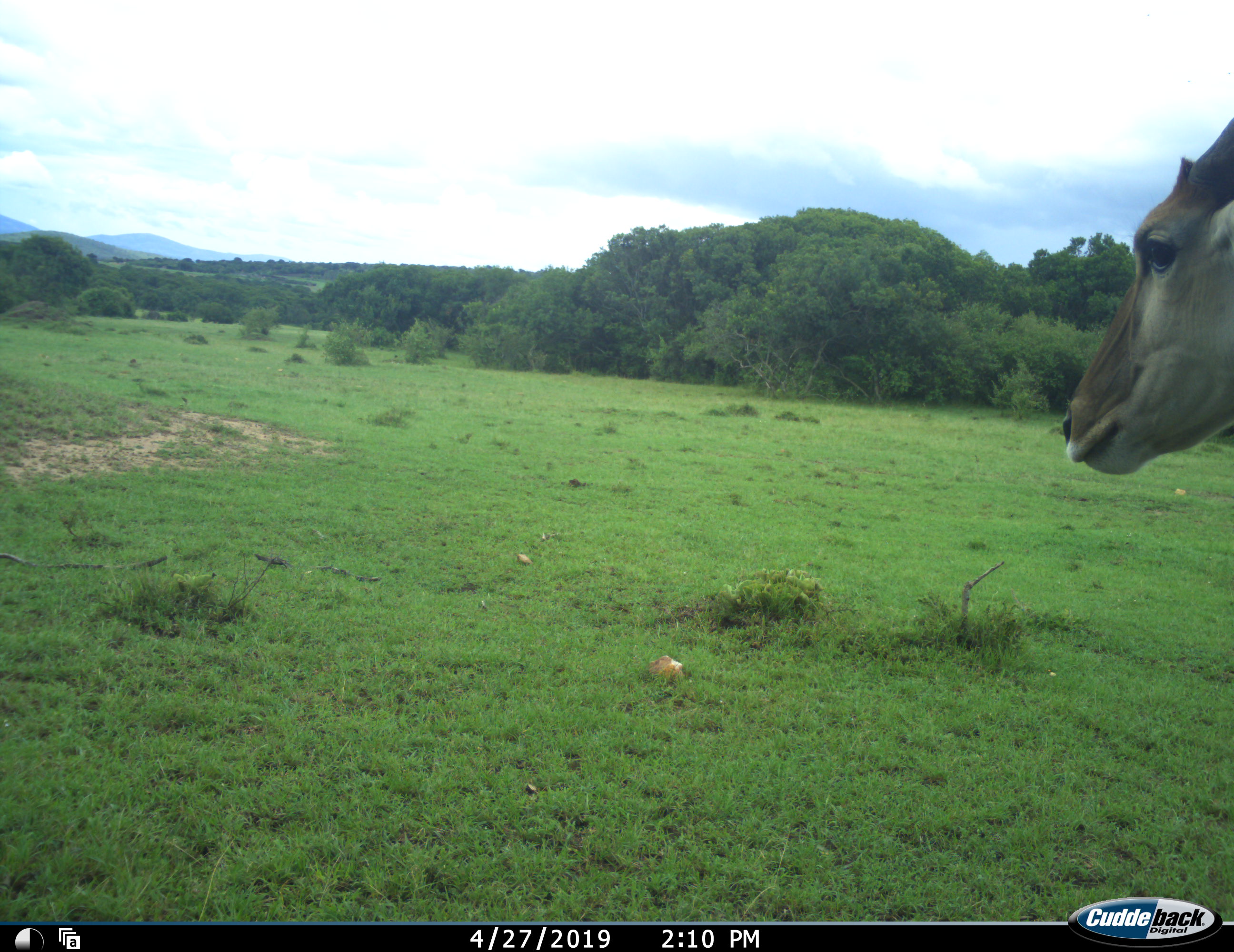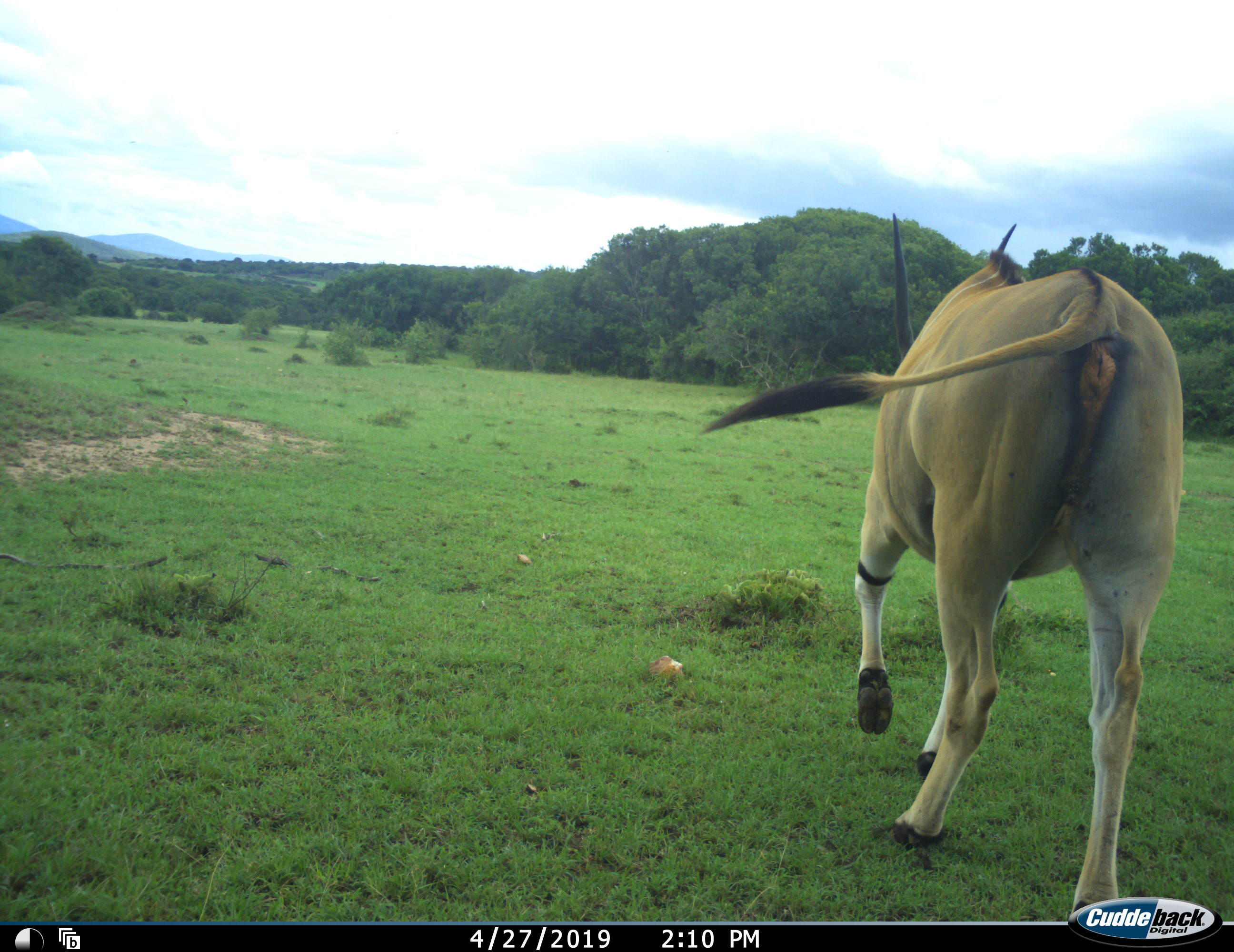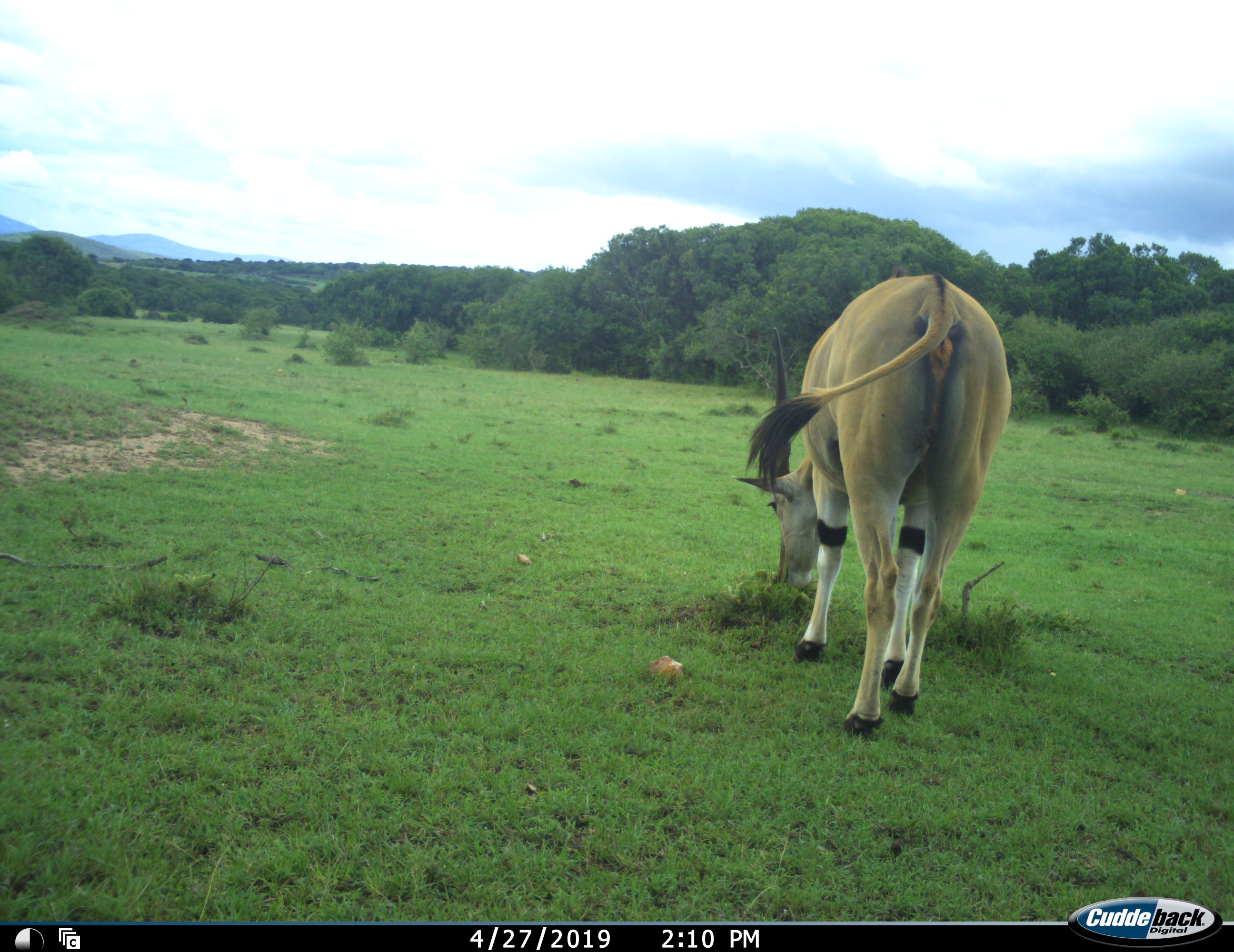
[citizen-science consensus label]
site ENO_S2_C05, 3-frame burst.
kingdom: Animalia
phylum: Chordata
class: Mammalia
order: Artiodactyla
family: Bovidae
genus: Tragelaphus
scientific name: Tragelaphus oryx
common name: eland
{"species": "eland (Tragelaphus oryx)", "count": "1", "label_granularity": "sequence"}